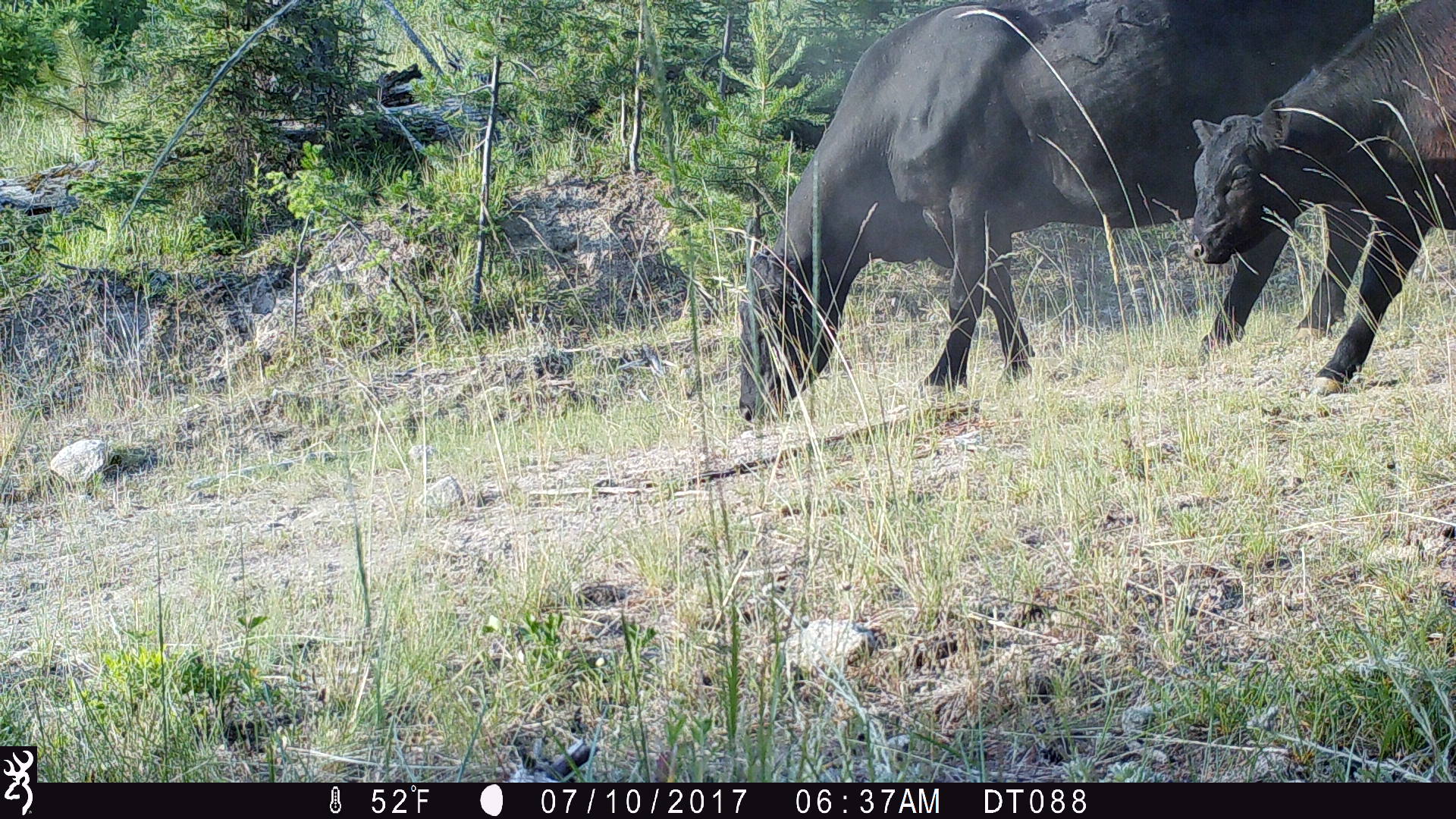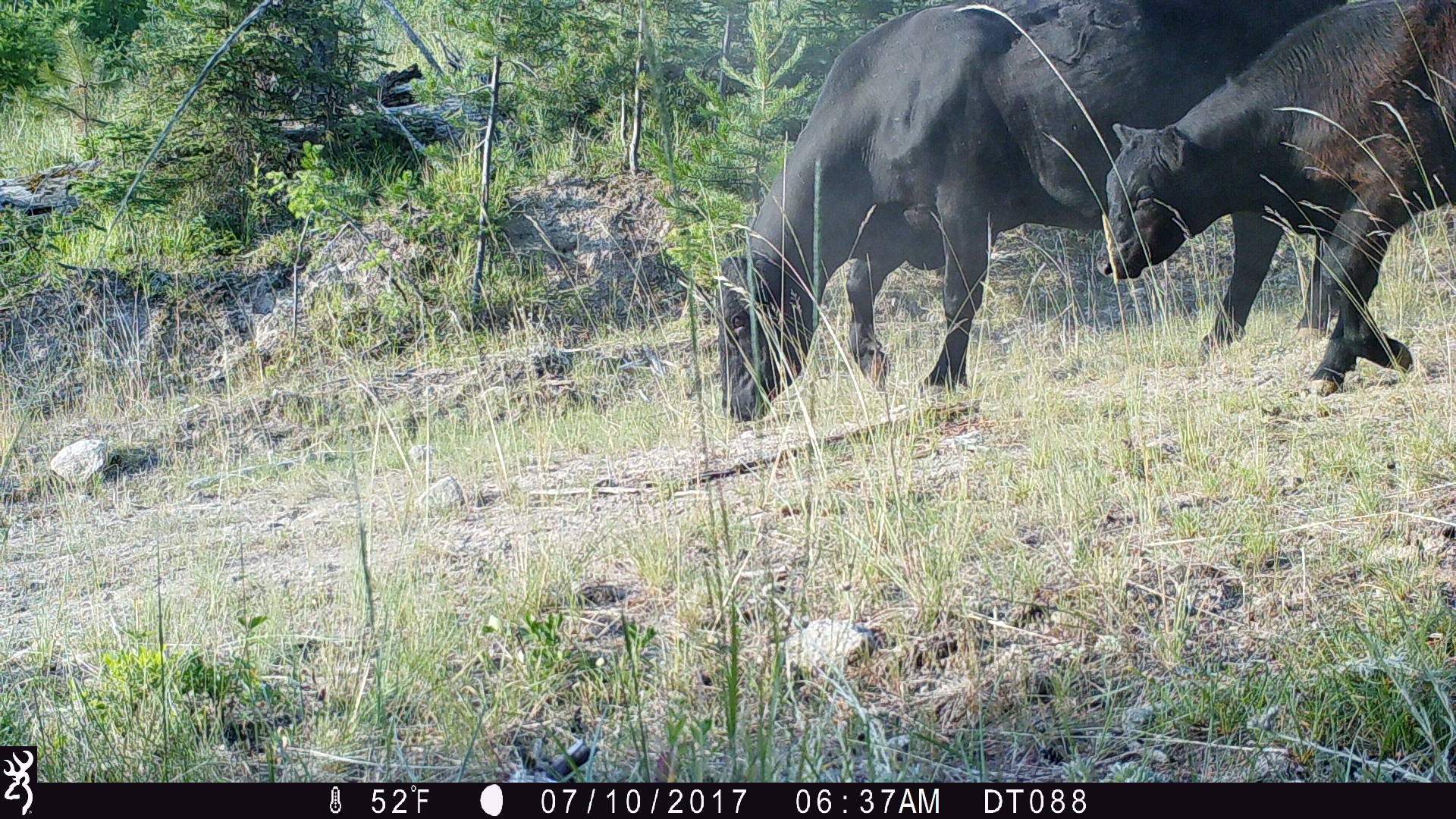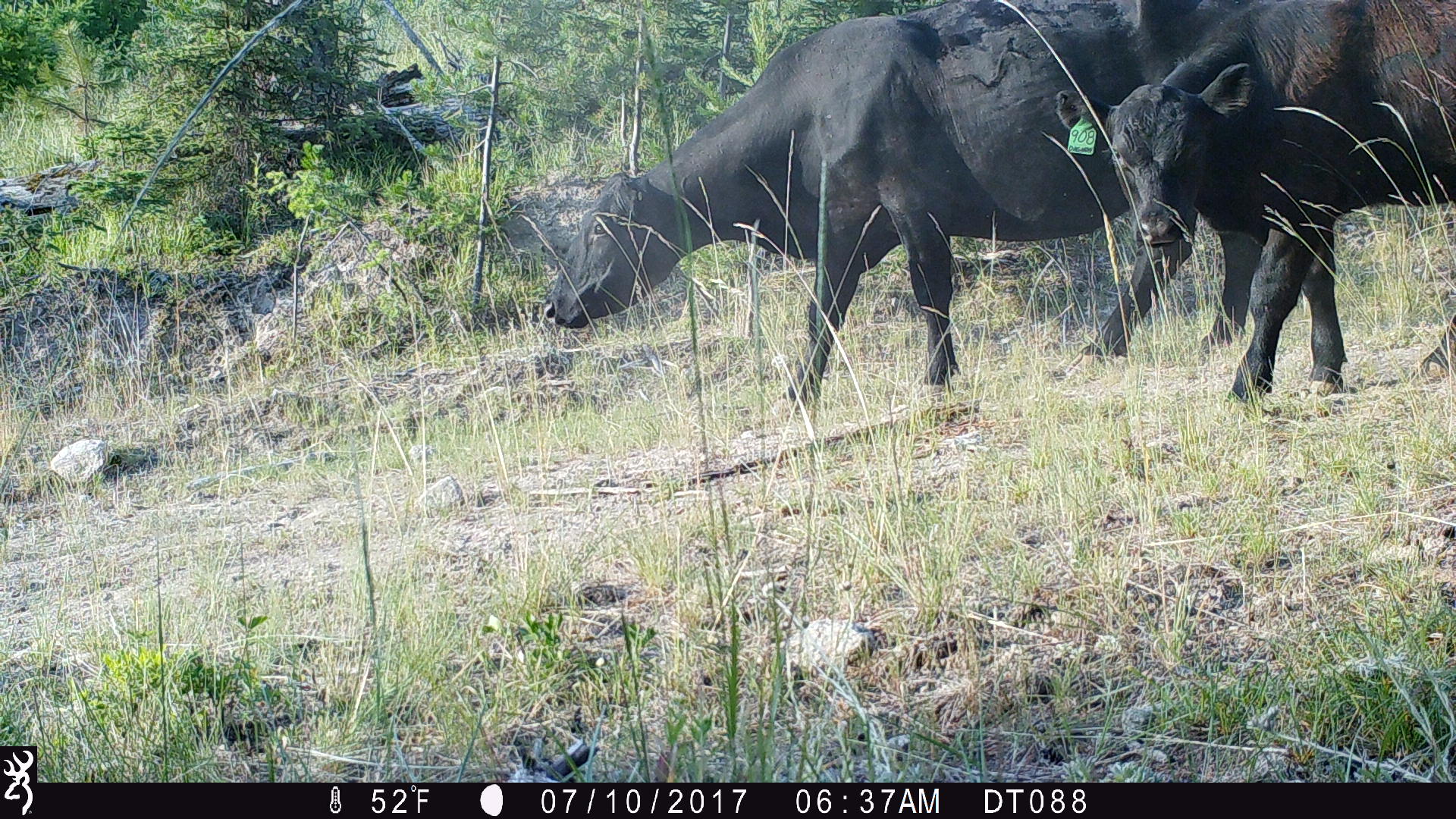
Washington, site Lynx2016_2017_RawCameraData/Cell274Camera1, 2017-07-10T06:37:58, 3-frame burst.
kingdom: Animalia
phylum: Chordata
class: Mammalia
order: Artiodactyla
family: Bovidae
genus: Bos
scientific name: Bos taurus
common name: domestic cattle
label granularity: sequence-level